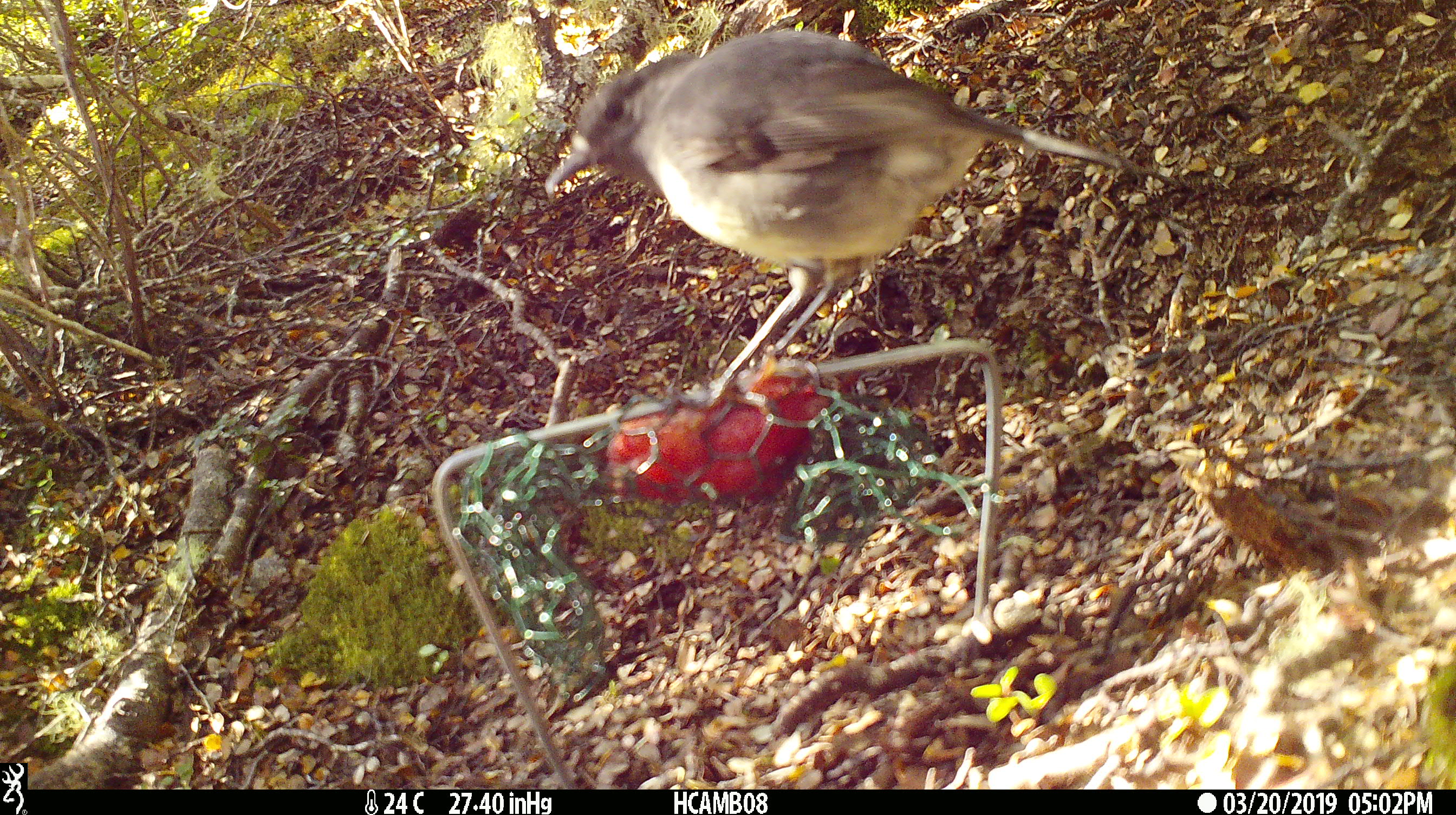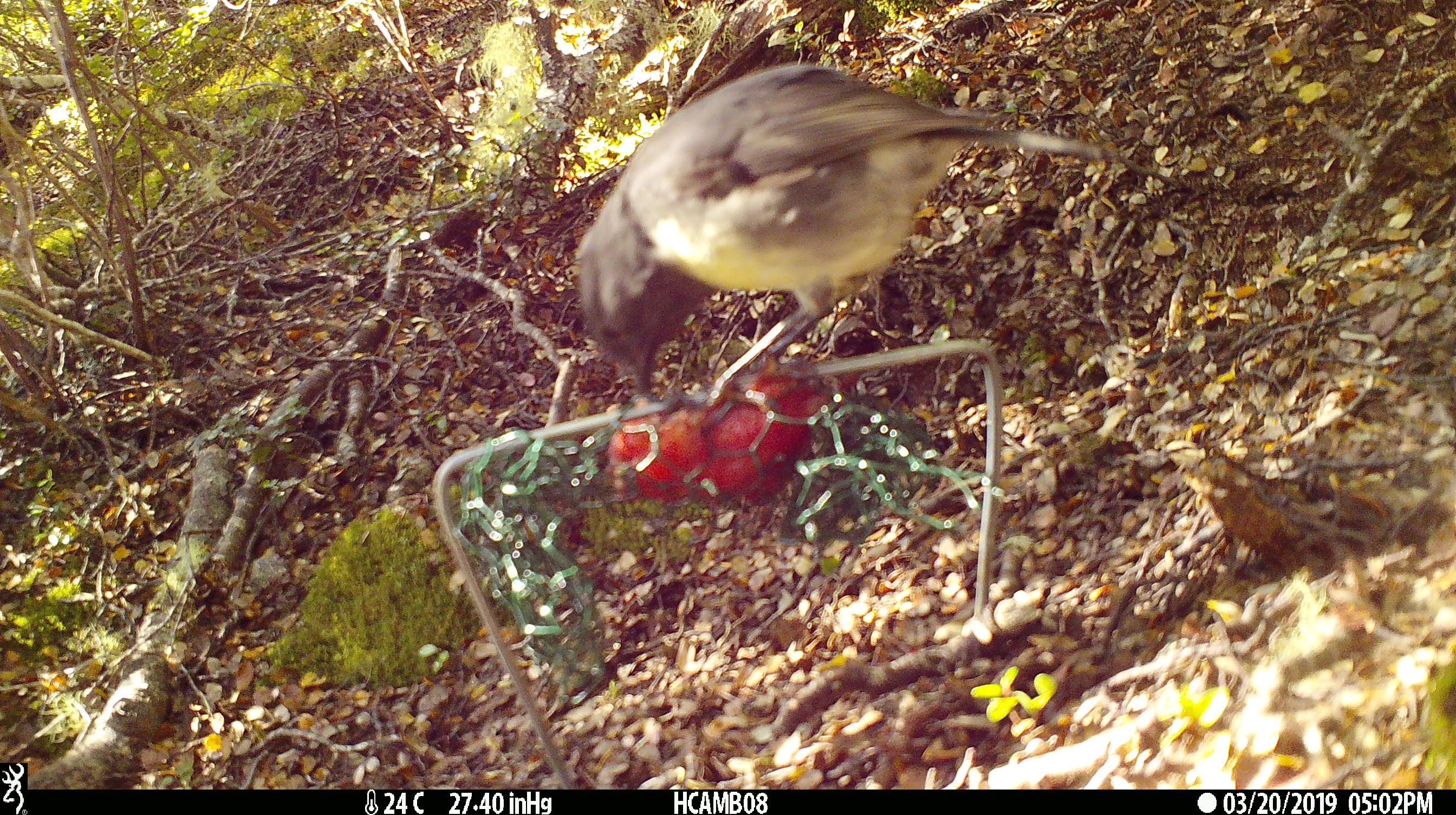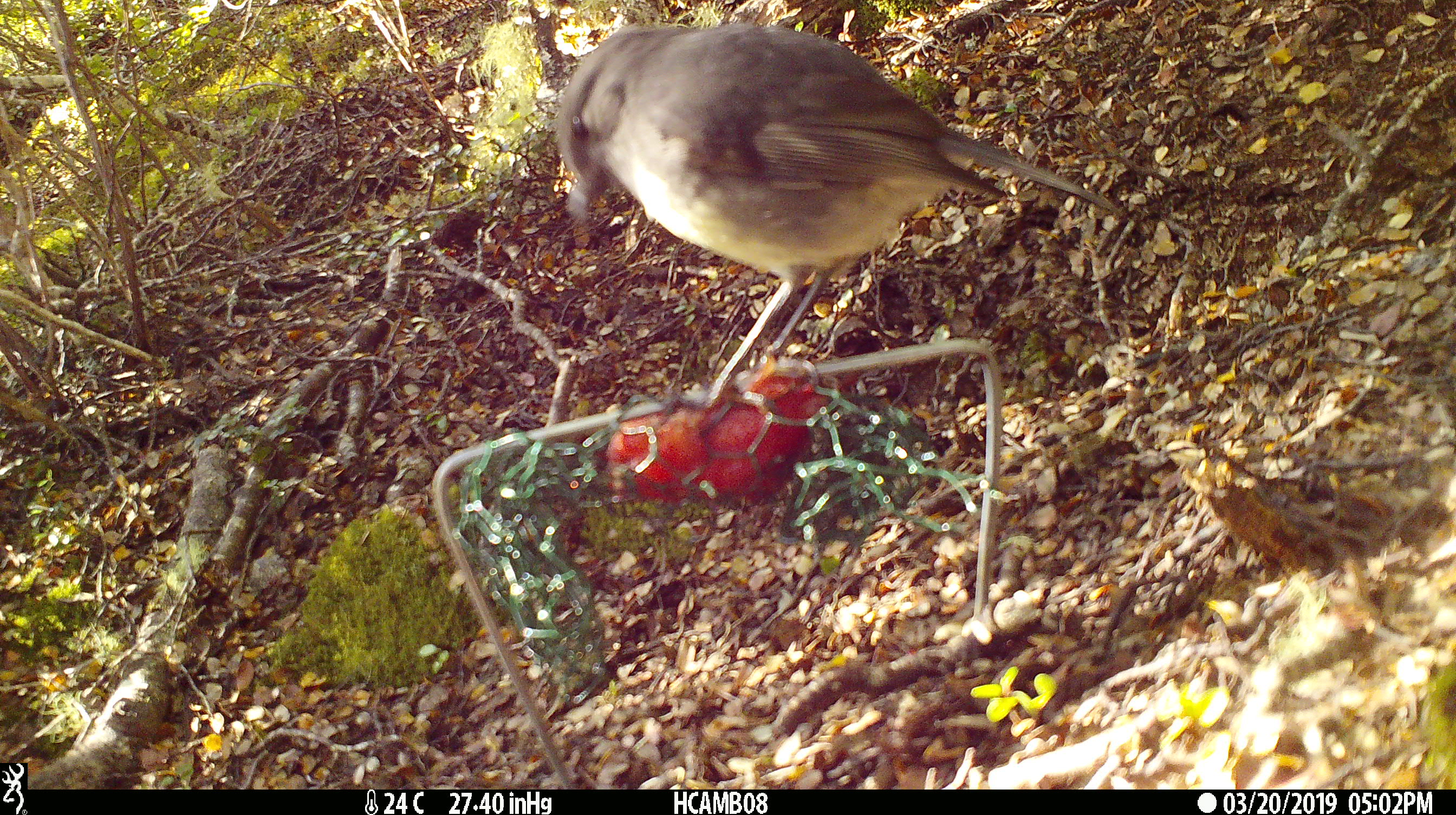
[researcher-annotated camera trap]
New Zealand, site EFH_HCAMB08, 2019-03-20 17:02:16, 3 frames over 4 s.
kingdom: Animalia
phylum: Chordata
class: Aves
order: Passeriformes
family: Petroicidae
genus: Petroica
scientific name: Petroica australis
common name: new zealand robin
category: robin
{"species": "robin (new zealand robin) (Petroica australis)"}